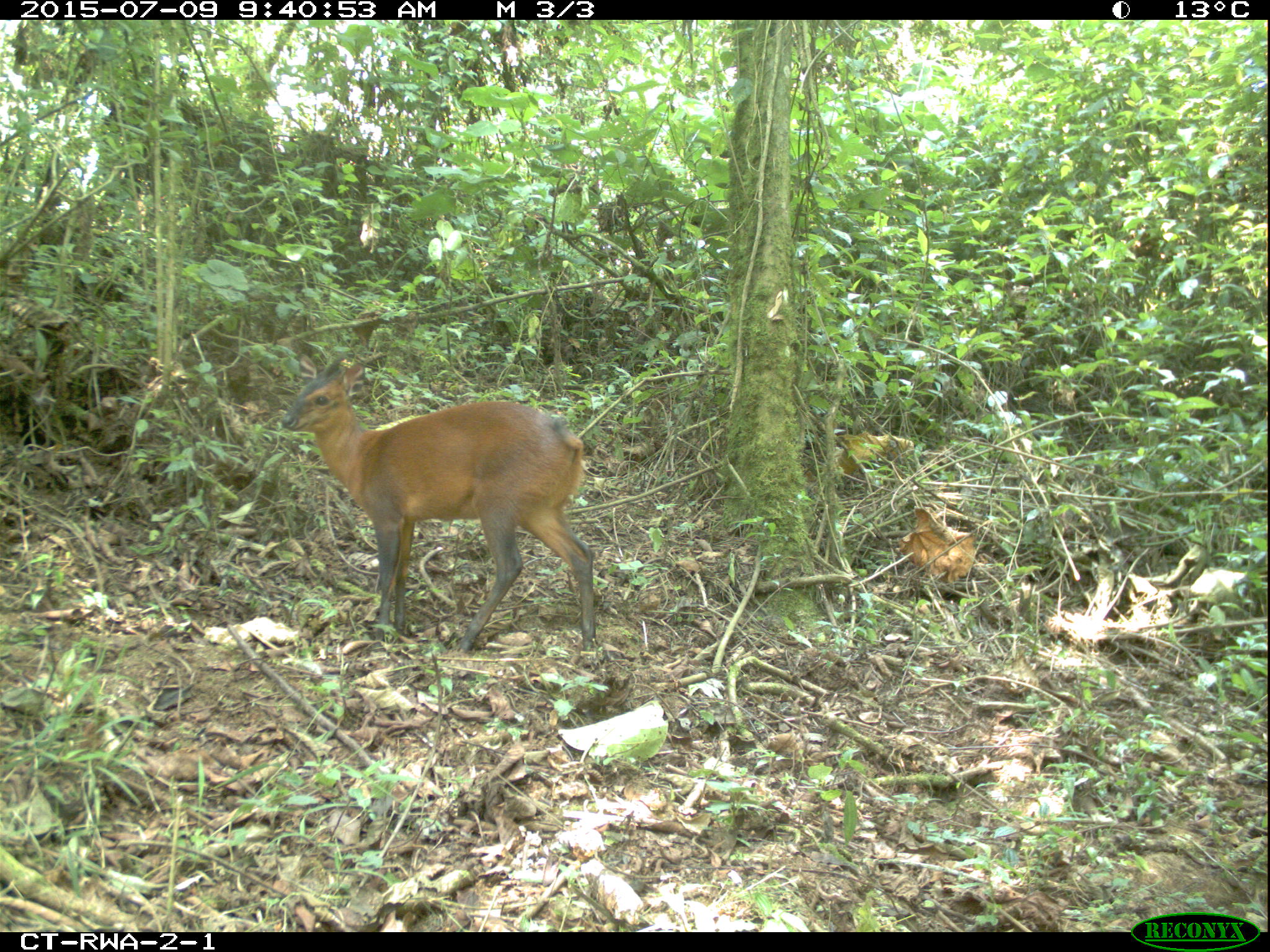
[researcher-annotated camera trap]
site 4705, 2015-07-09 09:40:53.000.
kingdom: Animalia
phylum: Chordata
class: Mammalia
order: Artiodactyla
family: Bovidae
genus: Cephalophus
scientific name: Cephalophus nigrifrons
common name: black-fronted duiker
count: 1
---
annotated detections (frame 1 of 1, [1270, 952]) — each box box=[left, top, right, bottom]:
cephalophus nigrifrons: box=[281, 353, 595, 653]